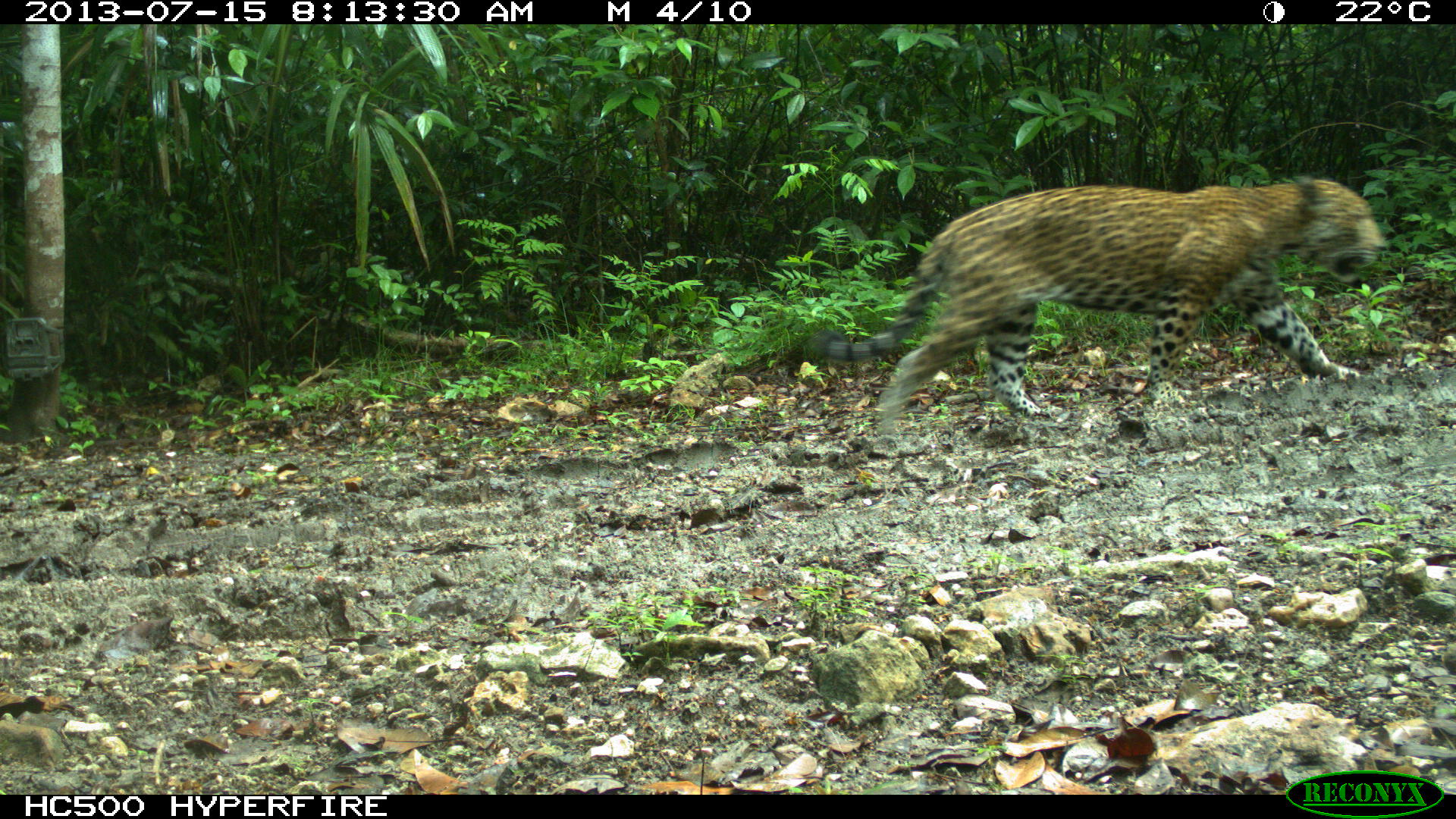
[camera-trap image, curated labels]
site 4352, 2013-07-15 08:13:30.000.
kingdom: Animalia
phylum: Chordata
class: Mammalia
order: Carnivora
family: Felidae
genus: Panthera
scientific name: Panthera onca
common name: jaguar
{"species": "Panthera onca (jaguar)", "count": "1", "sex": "male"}